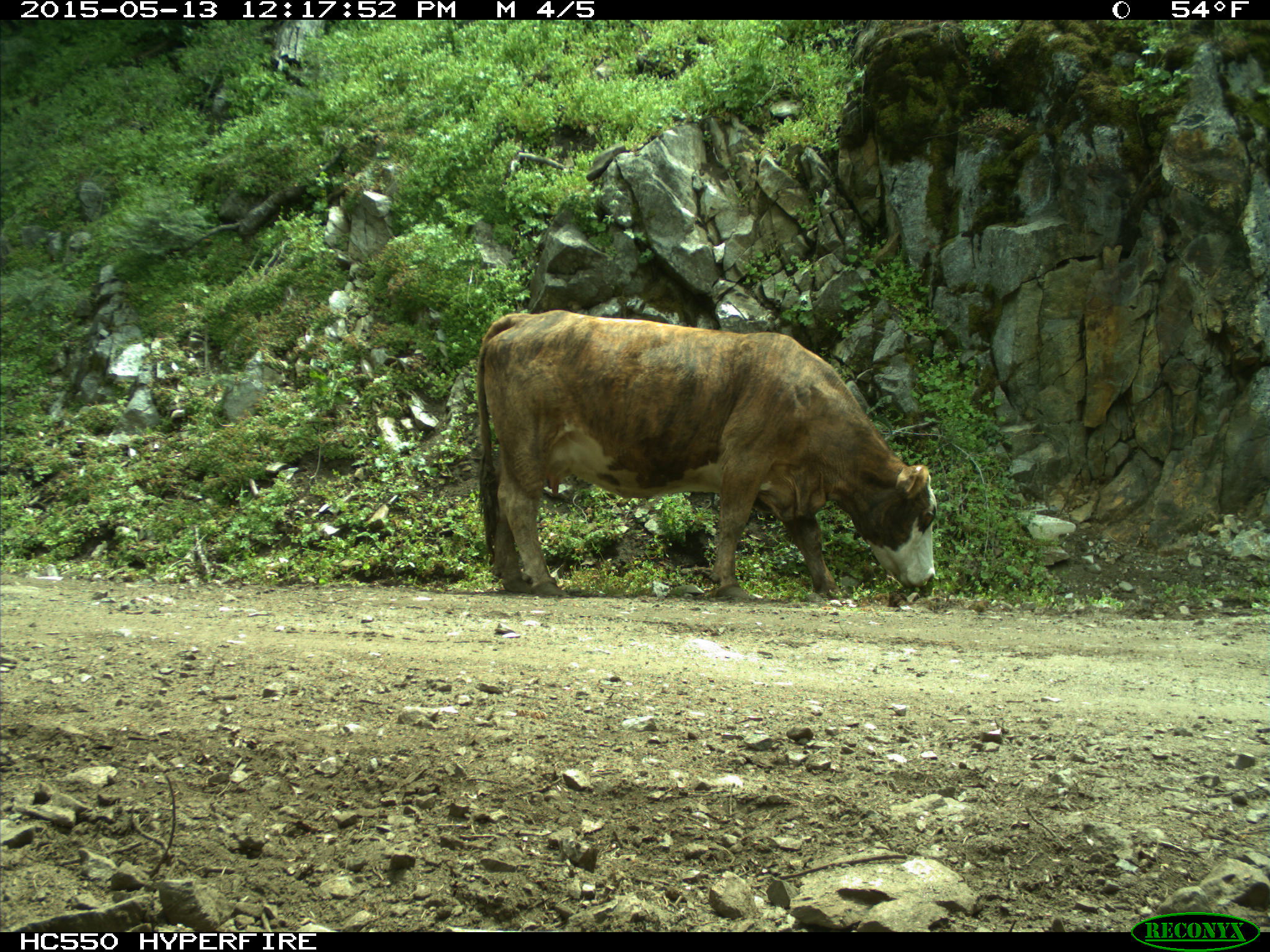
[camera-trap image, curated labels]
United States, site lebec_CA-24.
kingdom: Animalia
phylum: Chordata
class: Mammalia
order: Artiodactyla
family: Bovidae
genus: Bos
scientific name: Bos taurus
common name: domestic cow